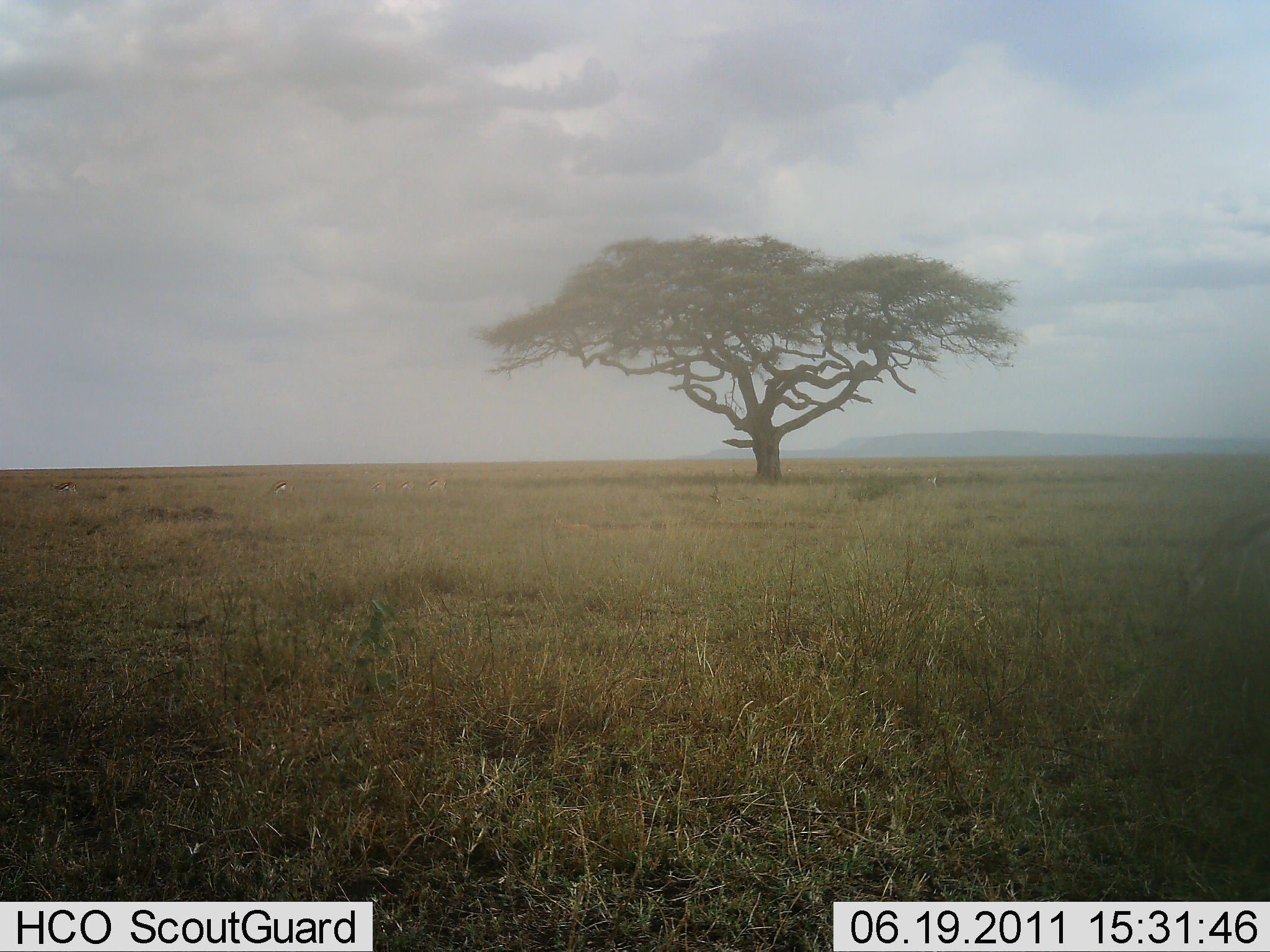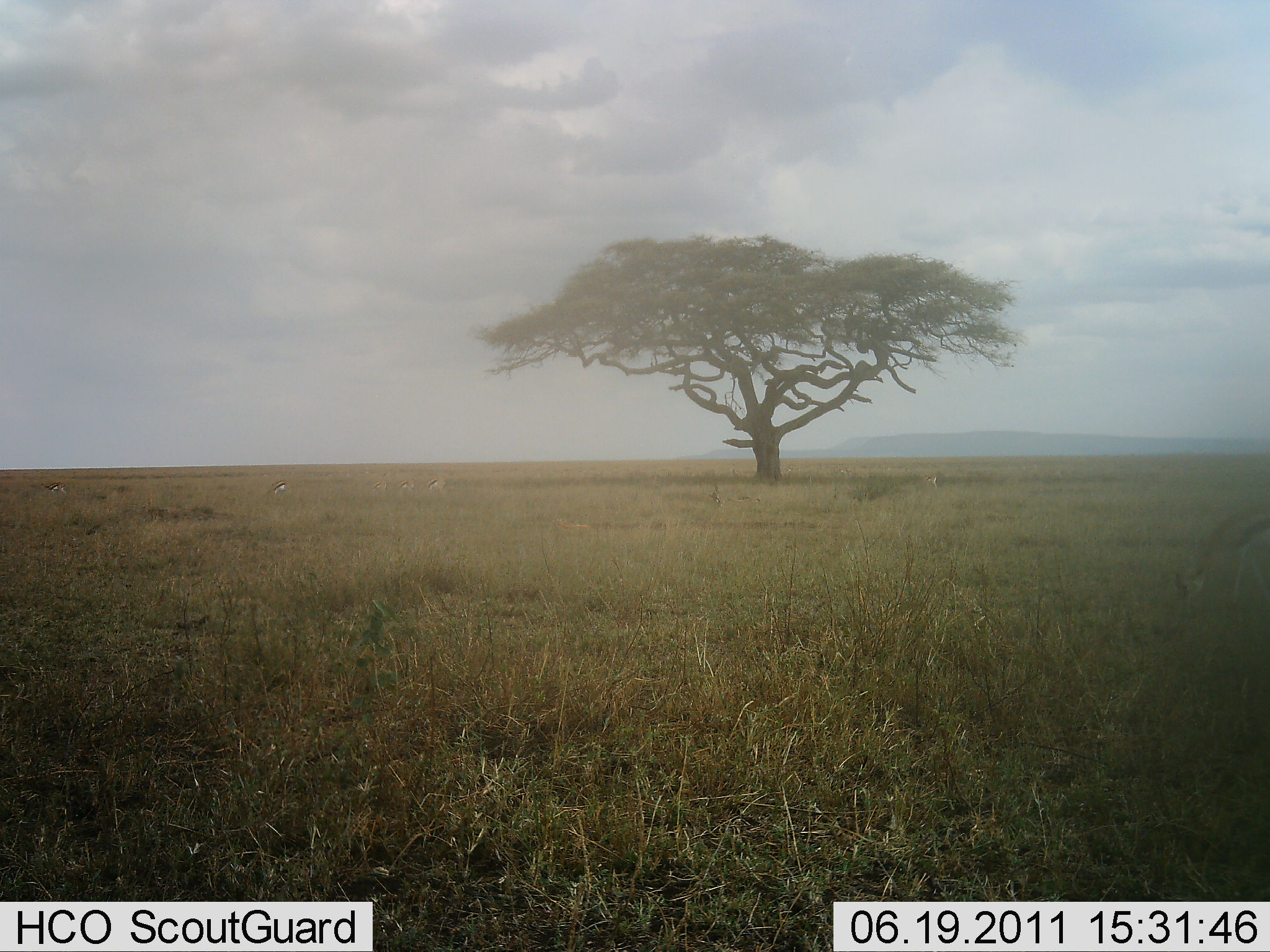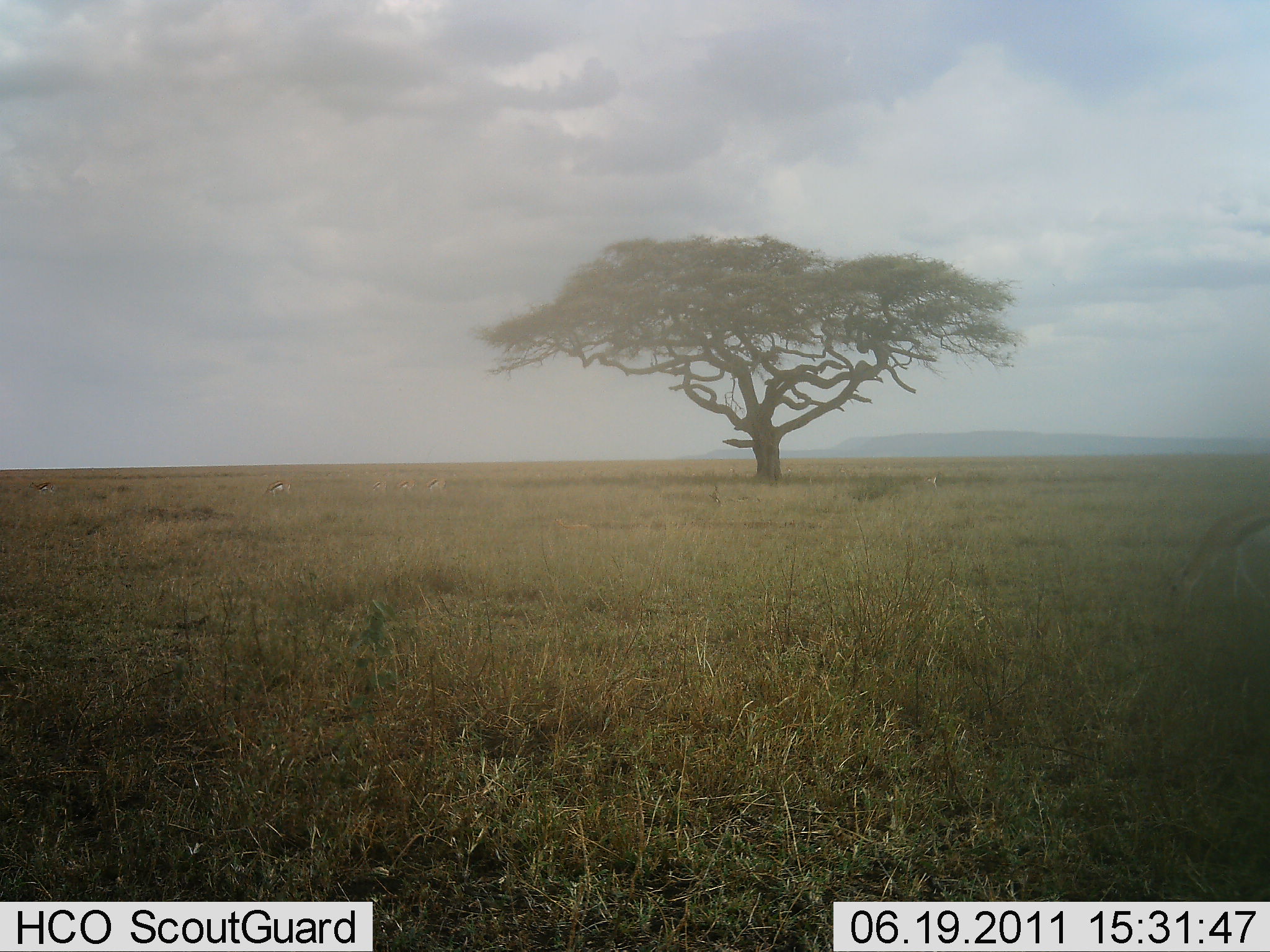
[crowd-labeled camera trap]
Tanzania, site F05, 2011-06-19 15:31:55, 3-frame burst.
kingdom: Animalia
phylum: Chordata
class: Mammalia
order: Artiodactyla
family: Bovidae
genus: Eudorcas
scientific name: Eudorcas thomsonii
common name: thomson's gazelle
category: gazellethomsons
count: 5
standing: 27%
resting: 0%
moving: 45%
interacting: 0%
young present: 0%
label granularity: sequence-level